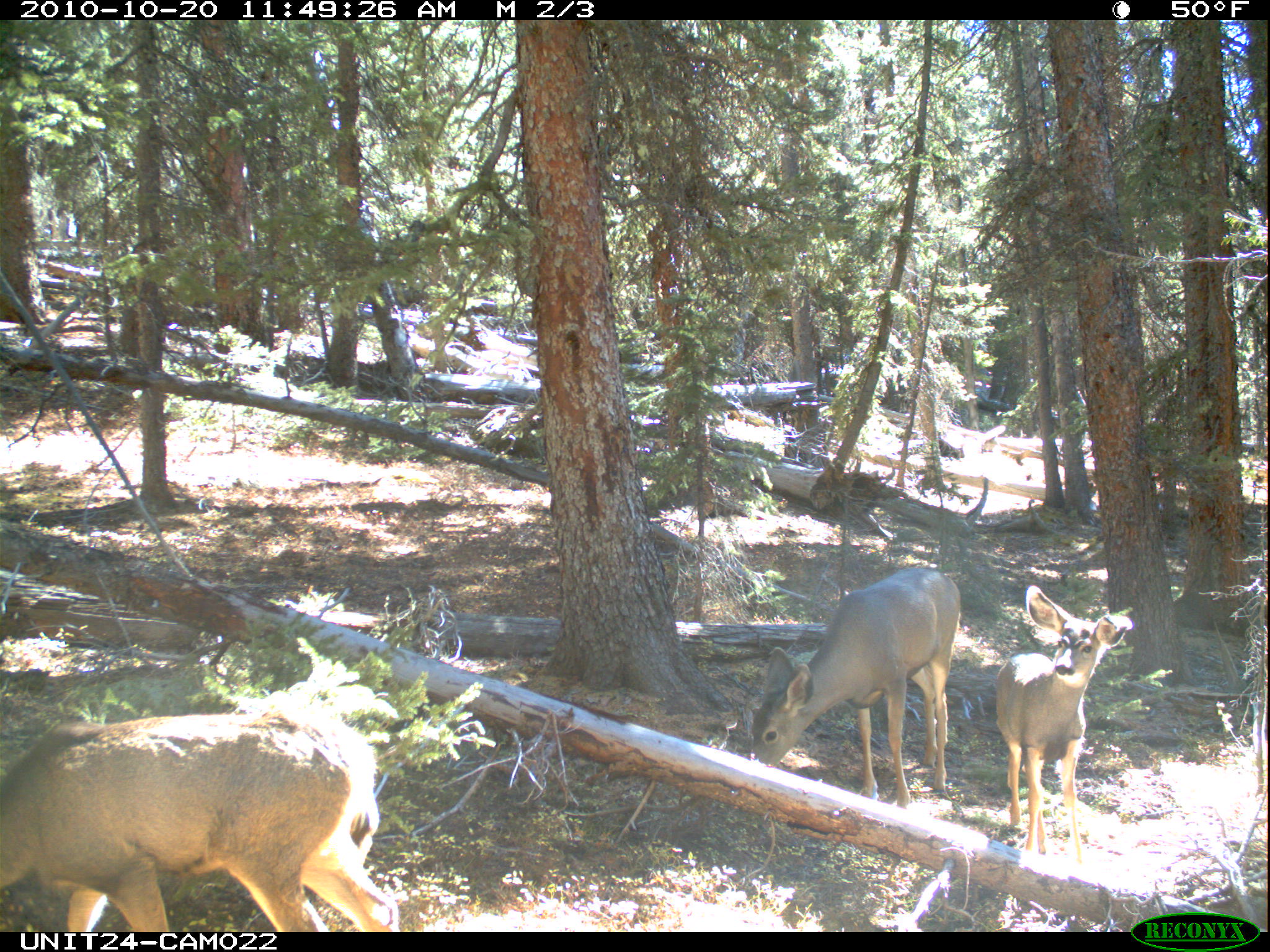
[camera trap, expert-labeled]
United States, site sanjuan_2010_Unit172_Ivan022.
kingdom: Animalia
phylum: Chordata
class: Mammalia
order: Artiodactyla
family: Cervidae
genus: Odocoileus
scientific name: Odocoileus hemionus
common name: mule deer